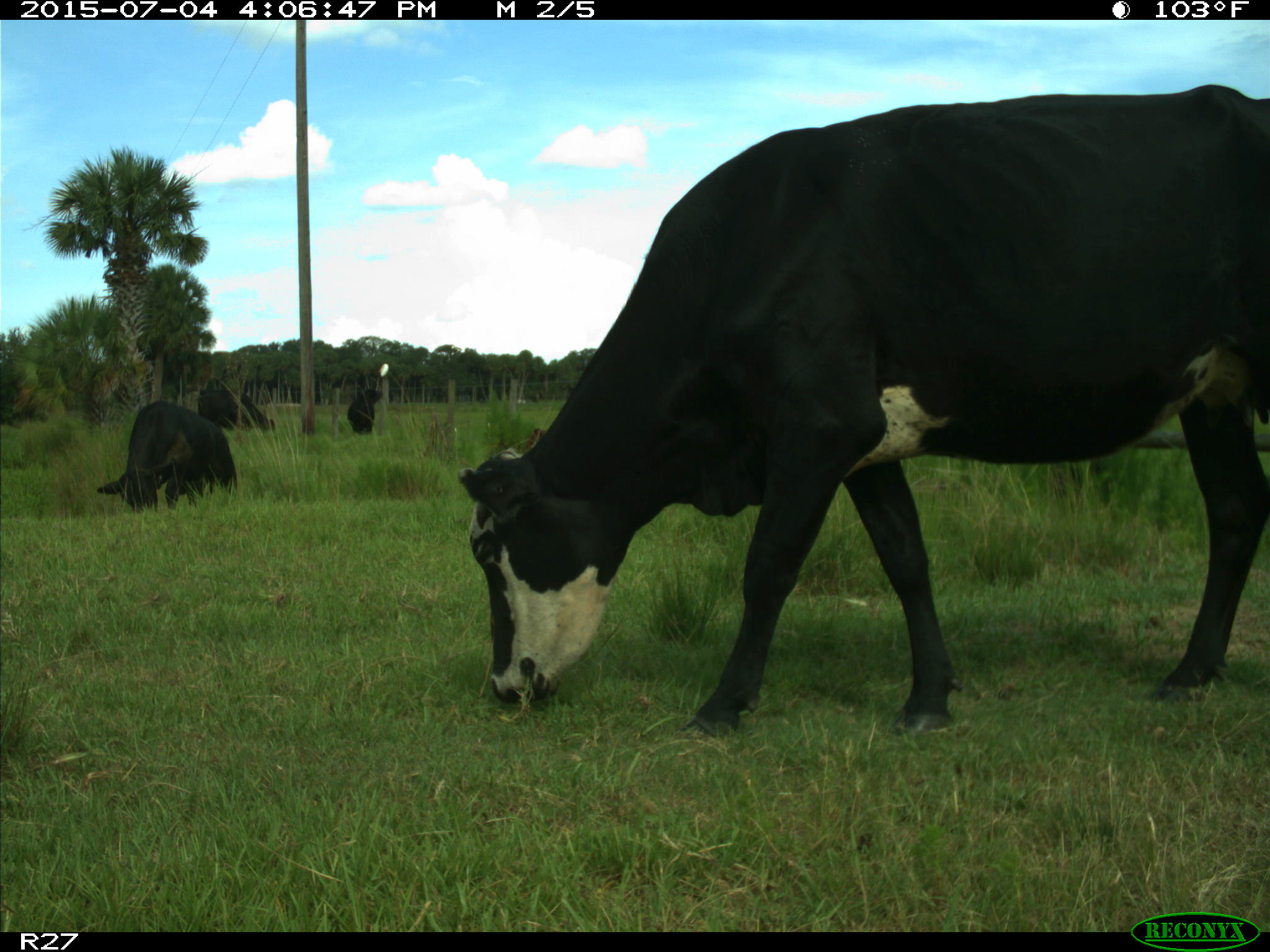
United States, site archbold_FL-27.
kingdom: Animalia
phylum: Chordata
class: Mammalia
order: Artiodactyla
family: Bovidae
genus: Bos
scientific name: Bos taurus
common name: domestic cow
Bos taurus (domestic cow).